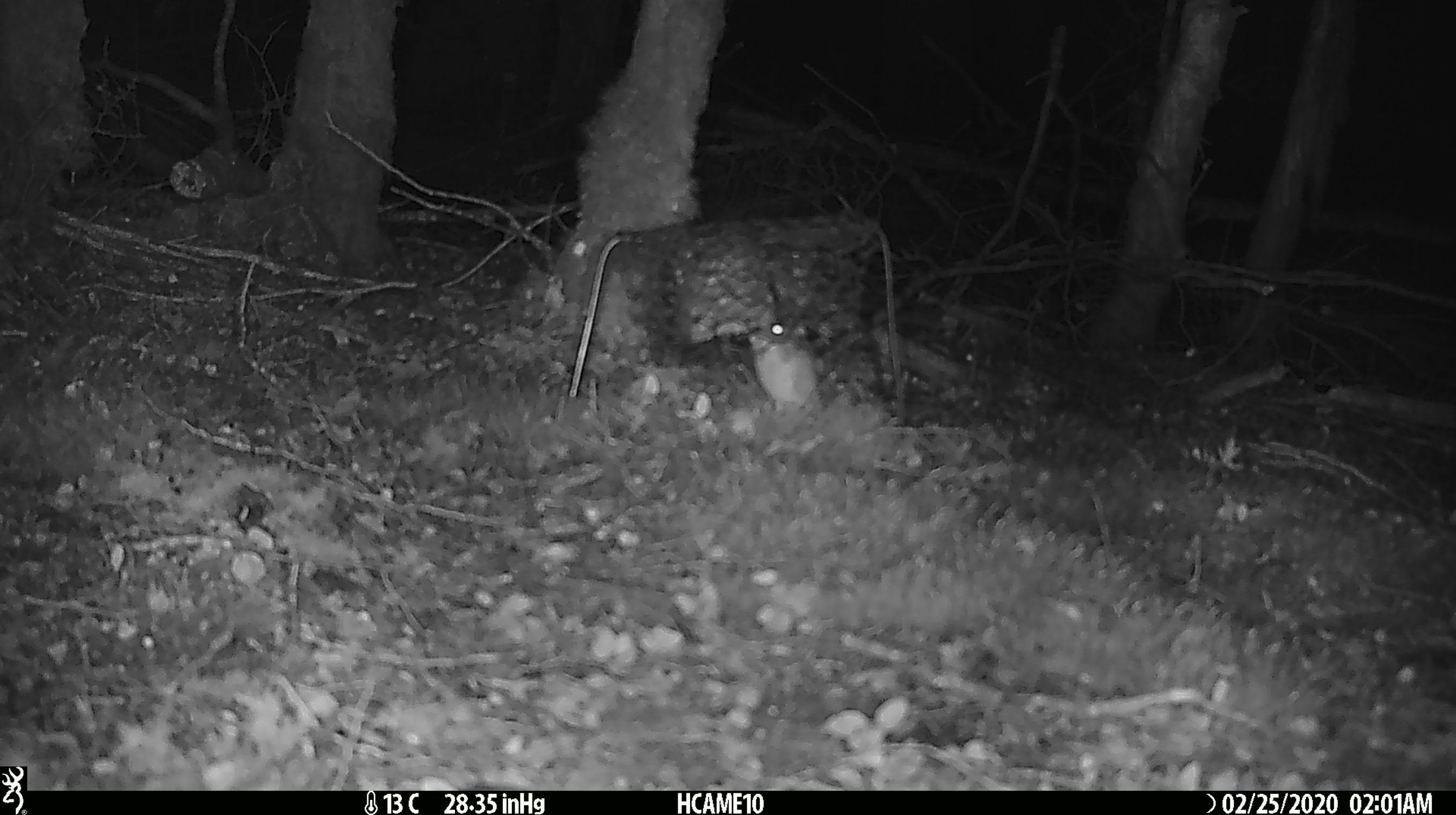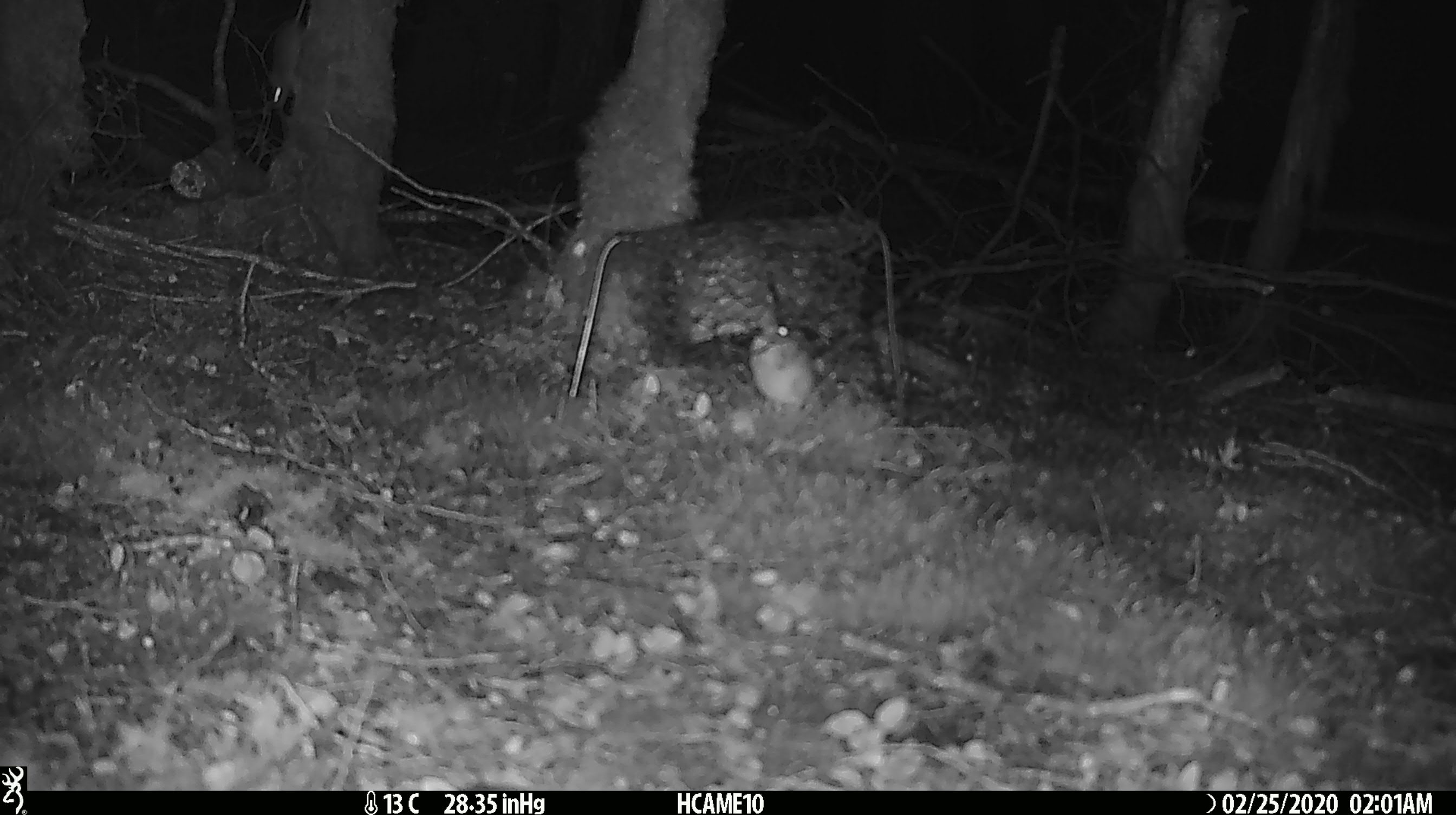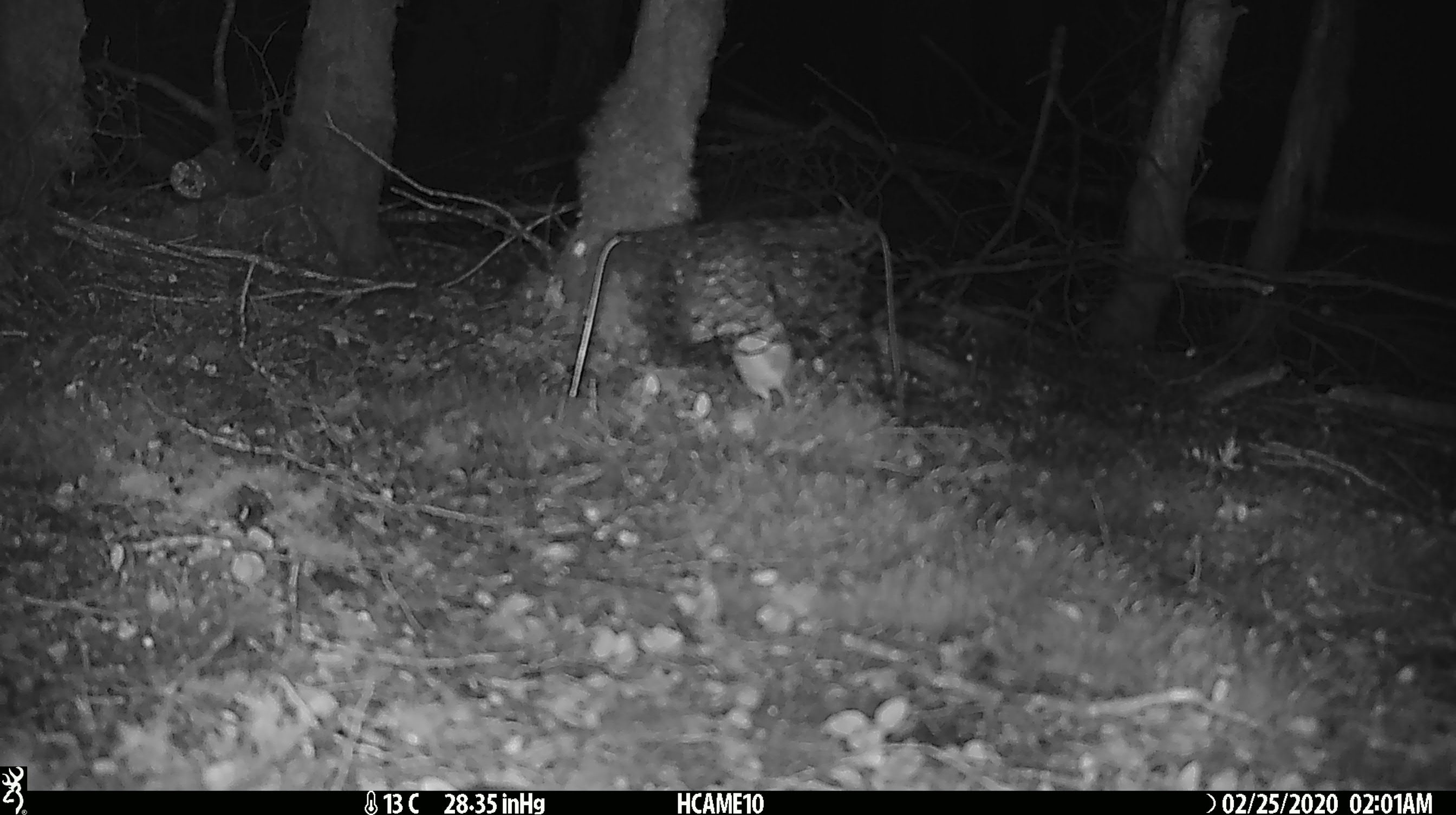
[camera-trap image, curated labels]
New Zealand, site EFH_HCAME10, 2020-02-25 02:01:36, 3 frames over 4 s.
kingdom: Animalia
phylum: Chordata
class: Mammalia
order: Rodentia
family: Muridae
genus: Mus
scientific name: Mus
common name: mouse